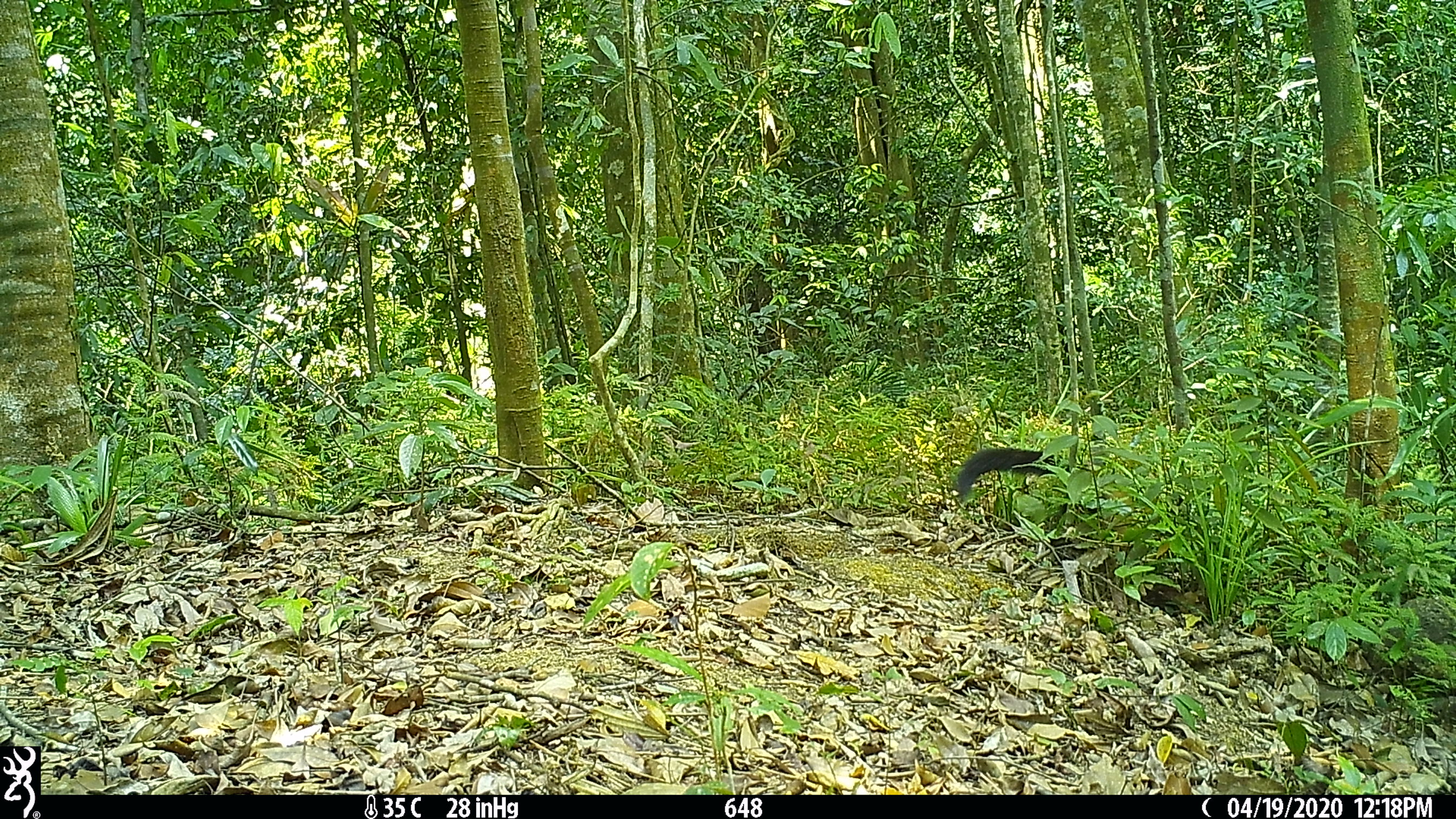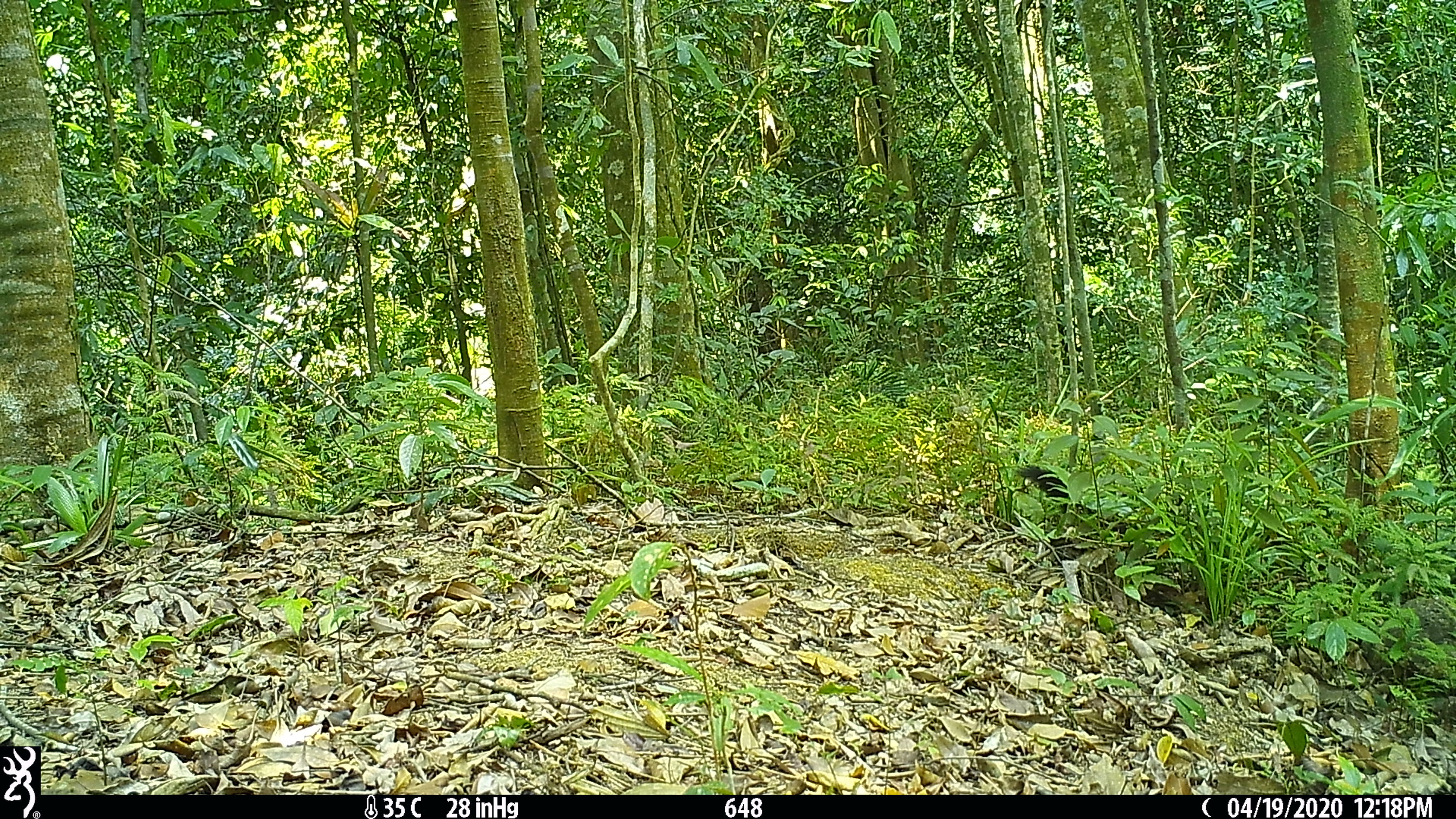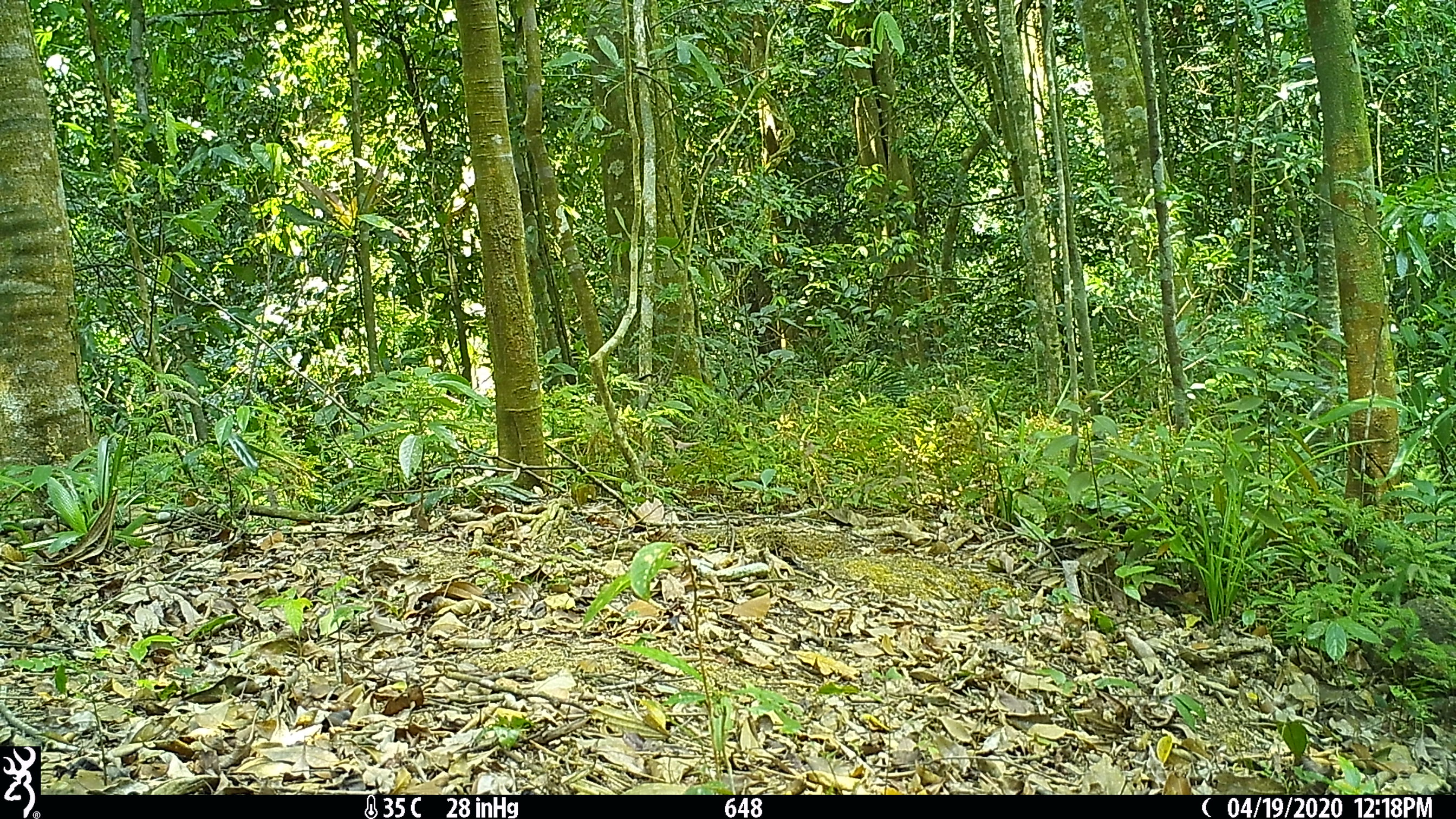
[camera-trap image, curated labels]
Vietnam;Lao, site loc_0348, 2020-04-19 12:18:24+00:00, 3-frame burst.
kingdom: Animalia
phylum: Chordata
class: Mammalia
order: Carnivora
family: Mustelidae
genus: Martes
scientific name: Martes flavigula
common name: yellow-throated marten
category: yellow throated marten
Yellow throated marten (yellow-throated marten) (Martes flavigula). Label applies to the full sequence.